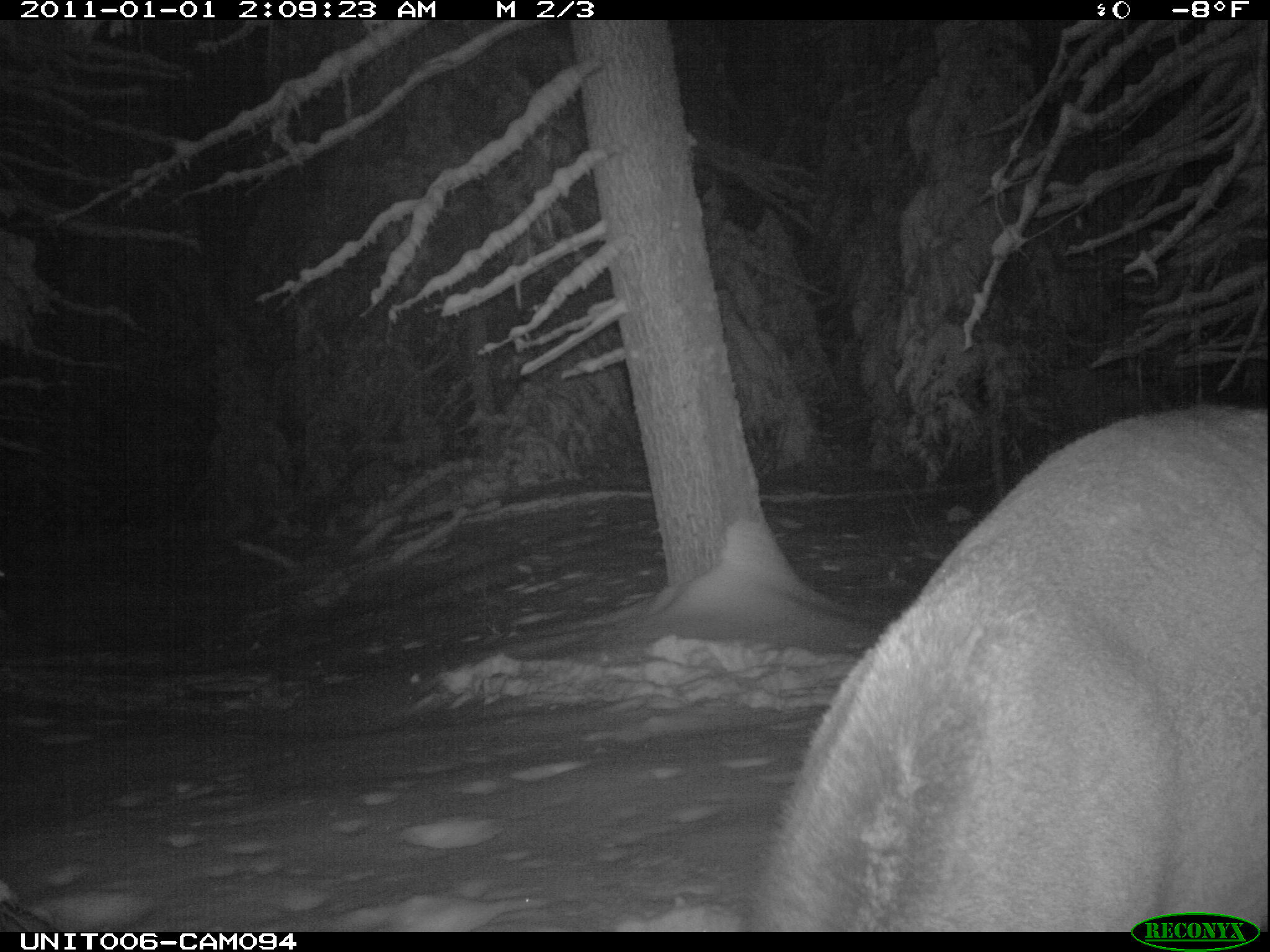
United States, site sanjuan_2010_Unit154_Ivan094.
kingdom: Animalia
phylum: Chordata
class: Mammalia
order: Artiodactyla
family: Cervidae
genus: Cervus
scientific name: Cervus elaphus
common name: red deer